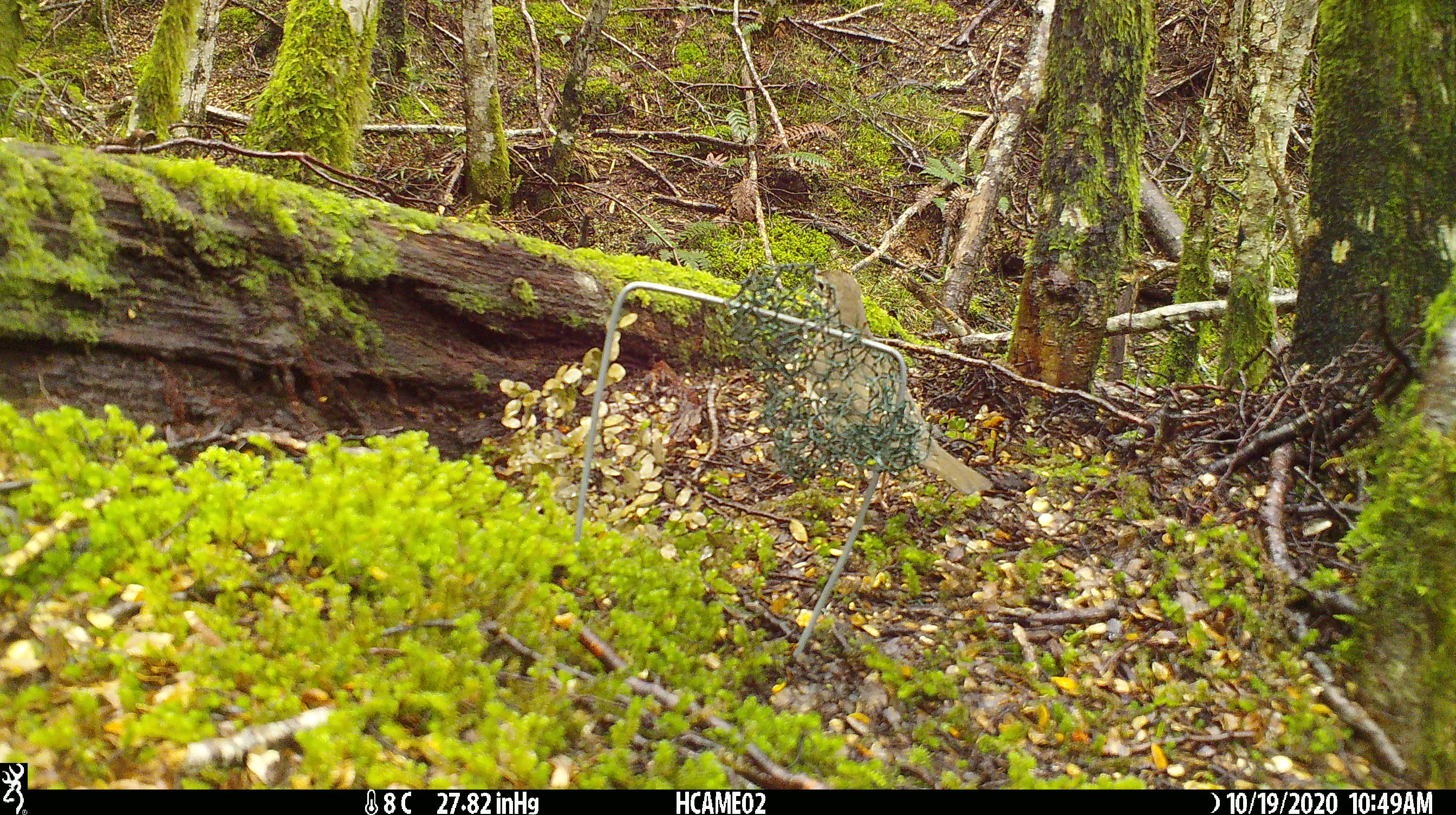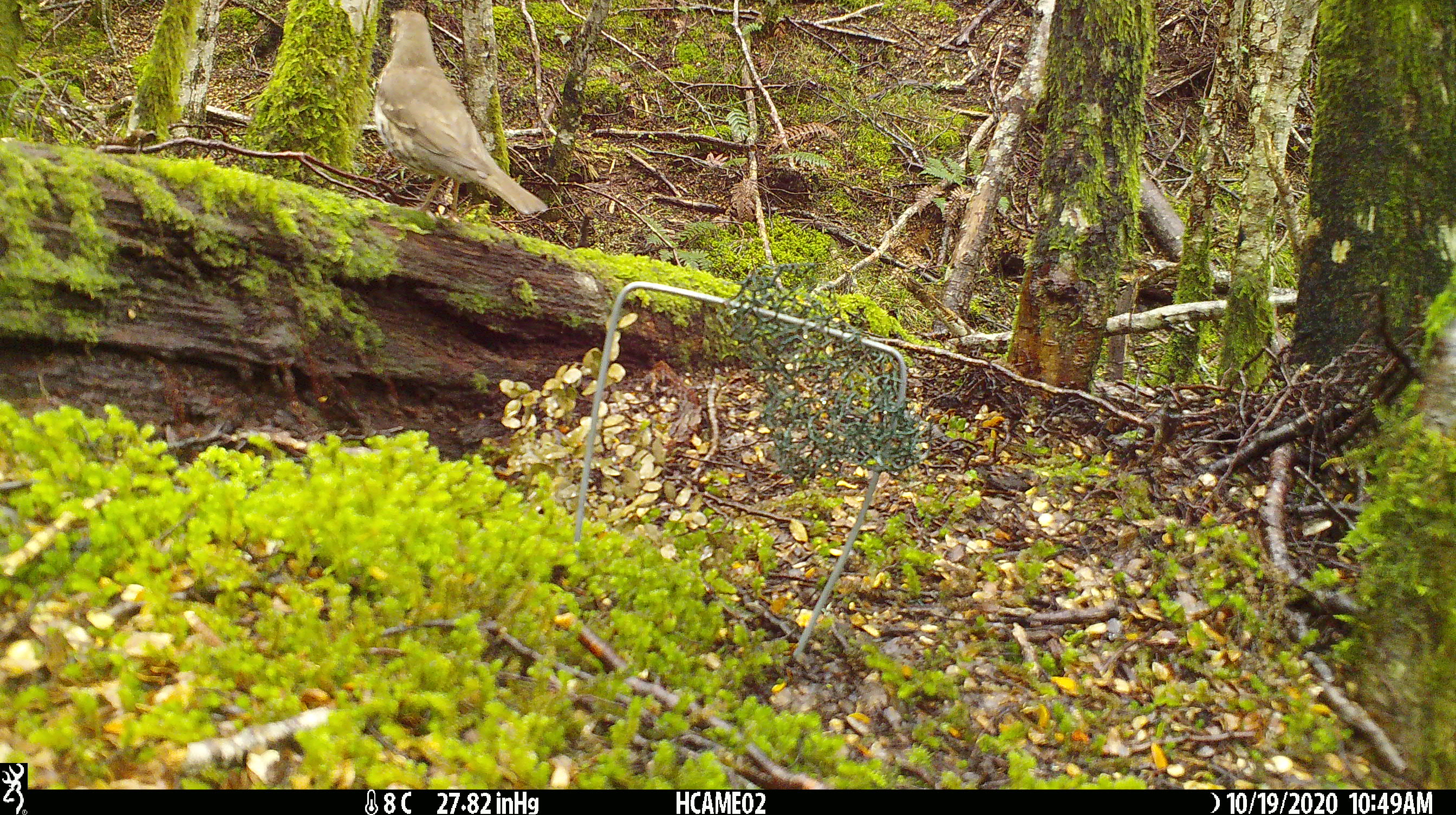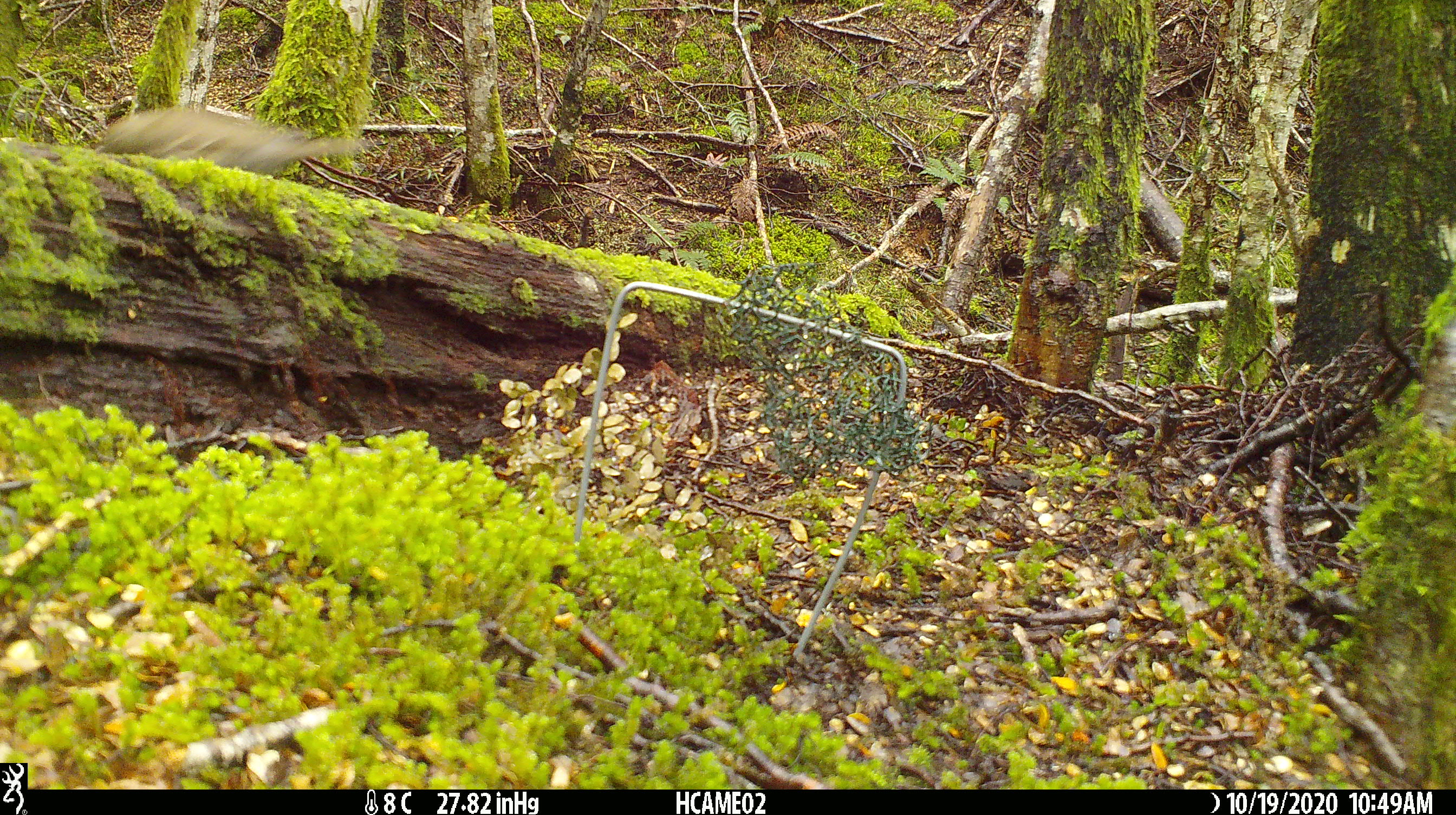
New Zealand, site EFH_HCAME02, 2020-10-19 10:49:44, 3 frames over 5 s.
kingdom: Animalia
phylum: Chordata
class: Aves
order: Passeriformes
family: Turdidae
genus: Turdus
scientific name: Turdus philomelos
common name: song thrush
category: thrush